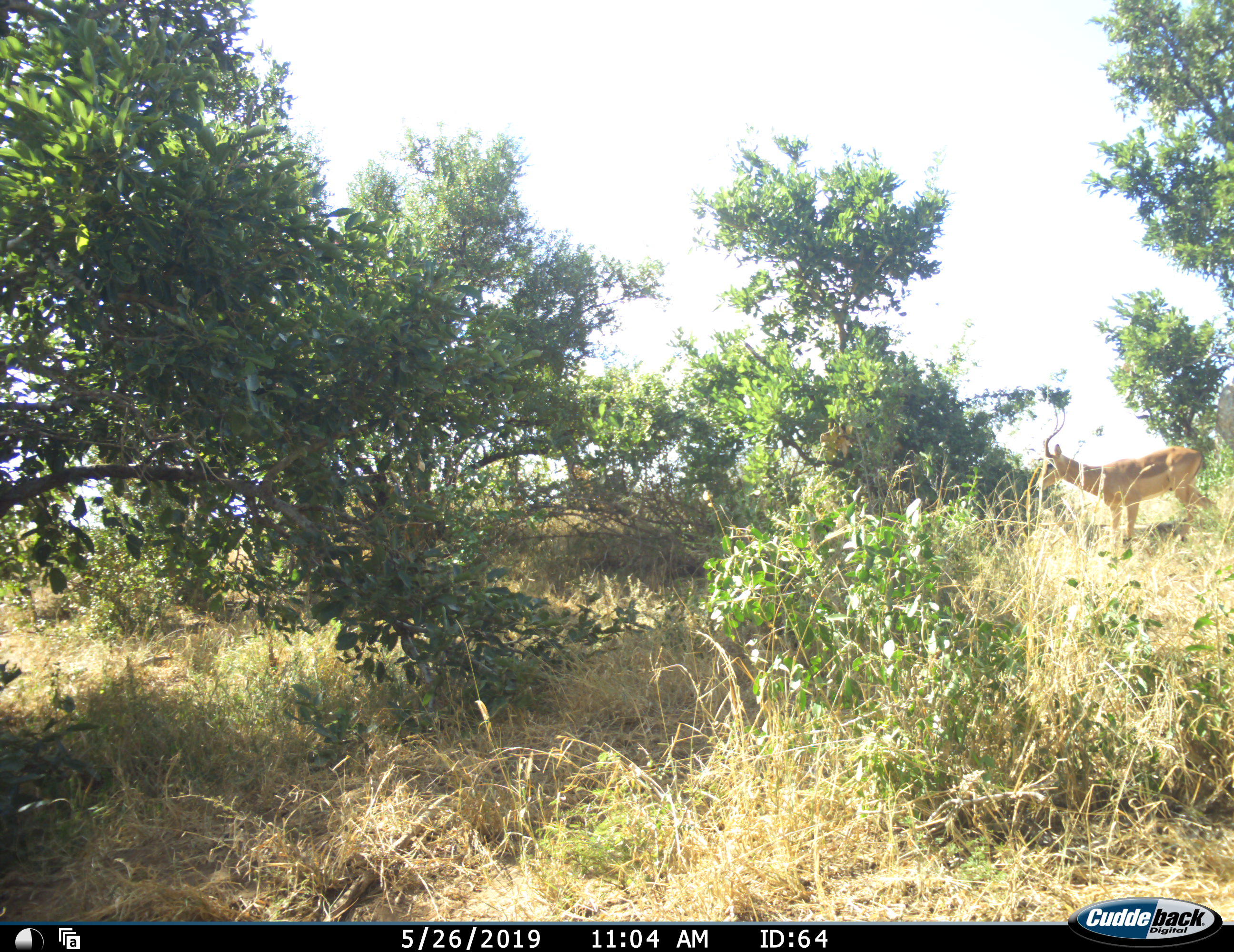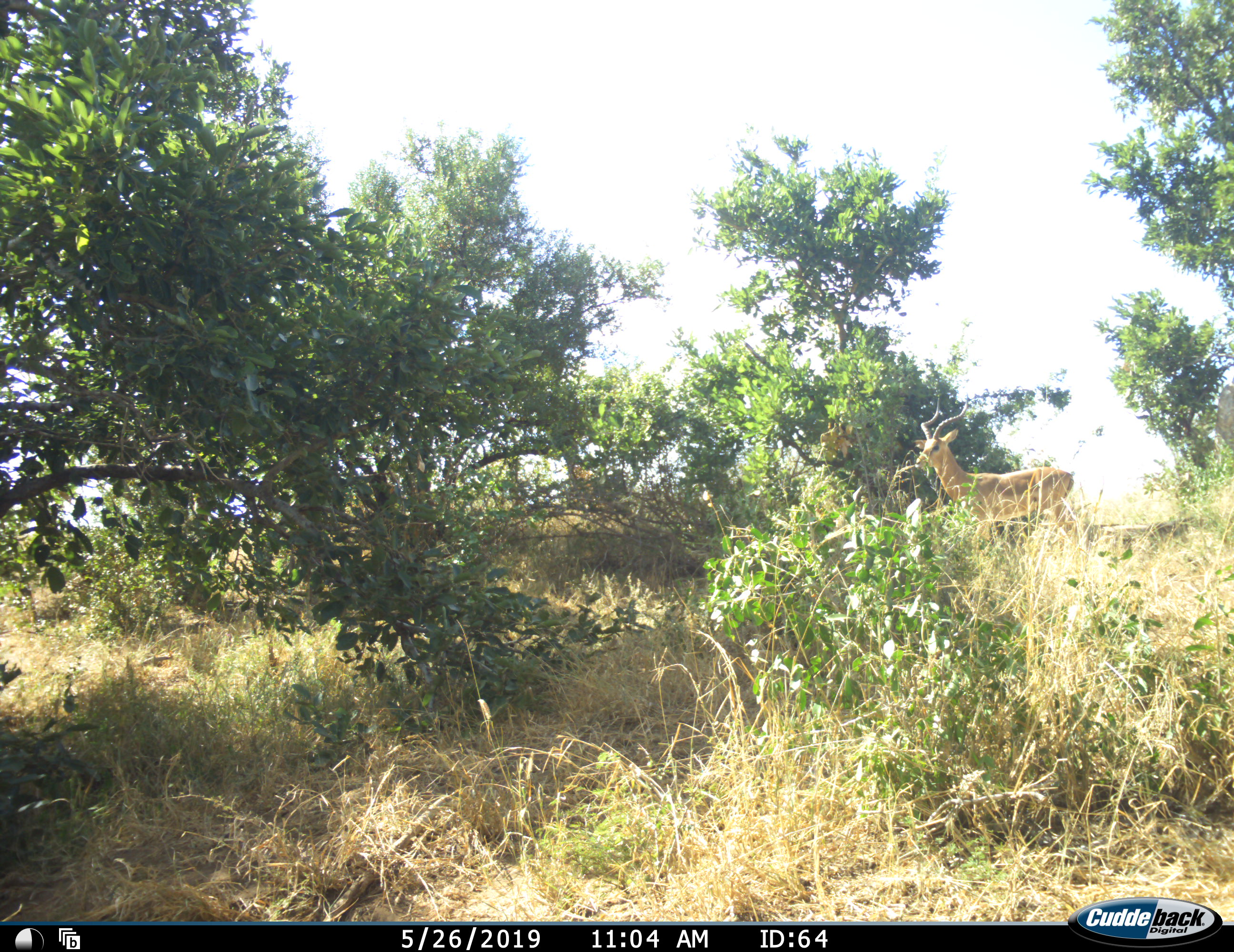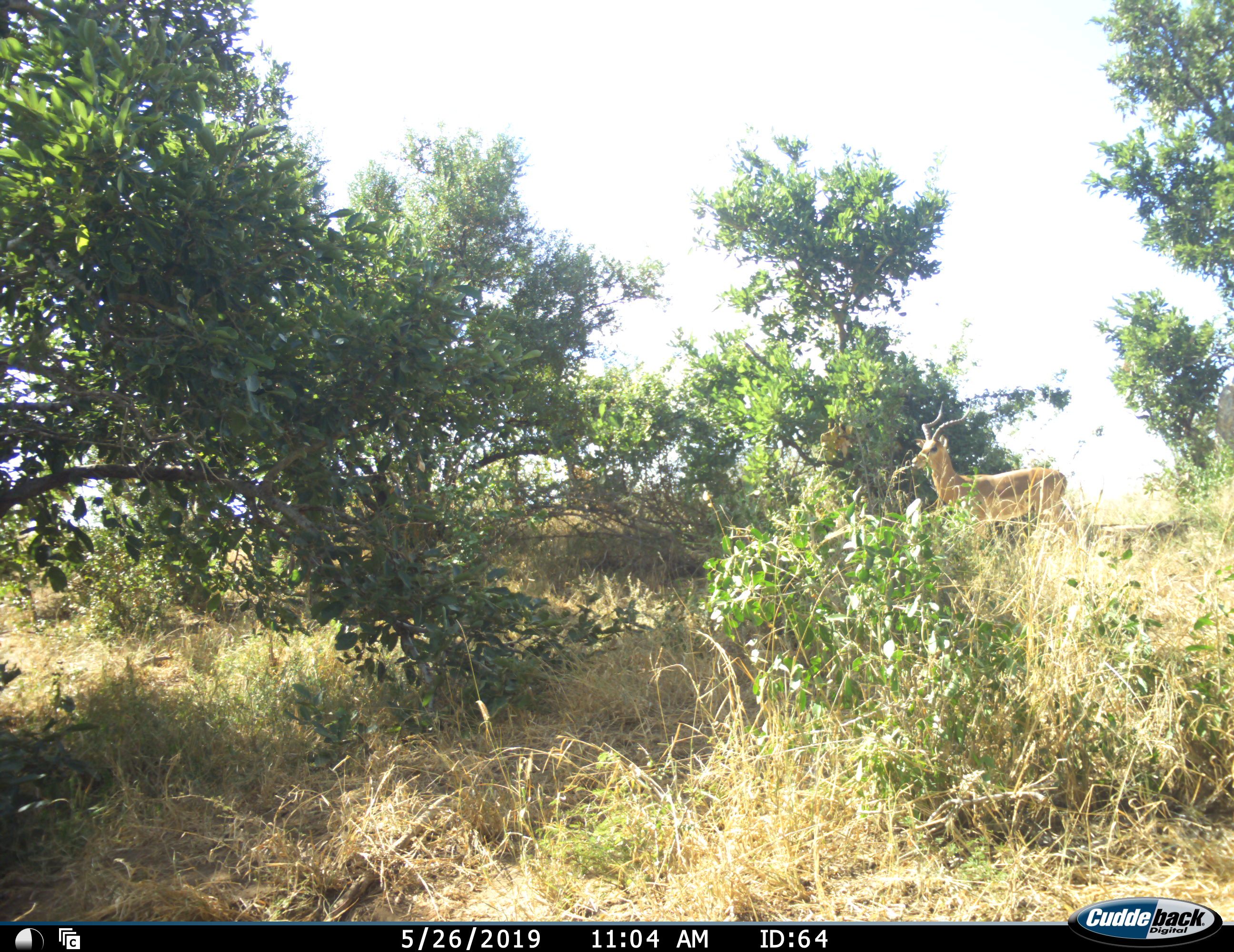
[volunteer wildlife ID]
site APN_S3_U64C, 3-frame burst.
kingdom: Animalia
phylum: Chordata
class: Mammalia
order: Artiodactyla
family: Bovidae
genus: Aepyceros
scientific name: Aepyceros melampus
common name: impala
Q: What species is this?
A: Impala (Aepyceros melampus).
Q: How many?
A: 1.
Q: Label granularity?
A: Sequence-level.